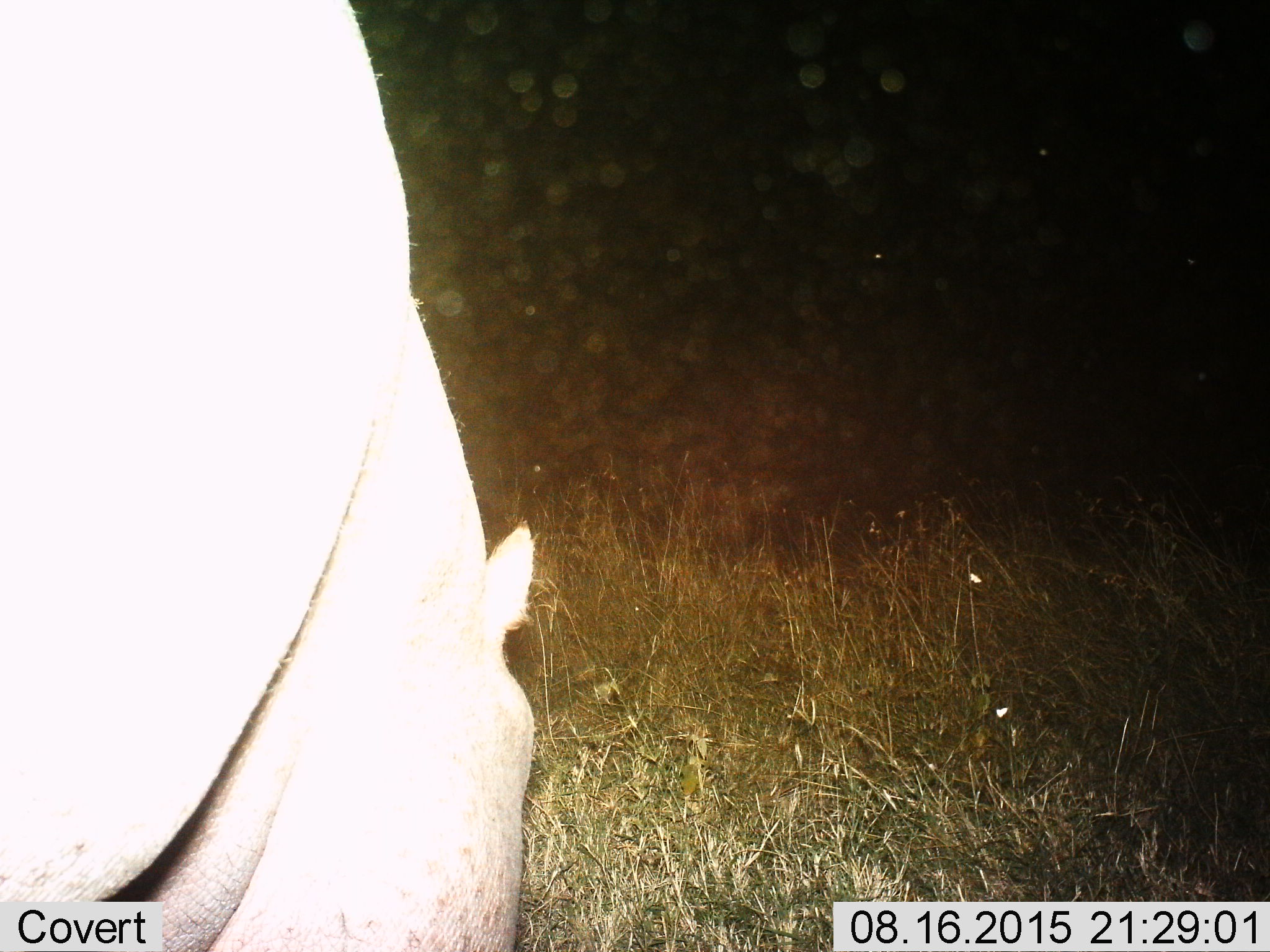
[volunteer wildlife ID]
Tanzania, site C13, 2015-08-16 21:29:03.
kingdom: Animalia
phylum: Chordata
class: Mammalia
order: Artiodactyla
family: Hippopotamidae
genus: Hippopotamus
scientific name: Hippopotamus amphibius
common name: hippopotamus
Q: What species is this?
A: Hippopotamus (Hippopotamus amphibius).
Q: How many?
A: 1.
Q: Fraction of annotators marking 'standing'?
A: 62%.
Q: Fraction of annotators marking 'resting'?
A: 0%.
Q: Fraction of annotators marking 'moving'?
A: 6%.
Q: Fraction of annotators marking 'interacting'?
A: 0%.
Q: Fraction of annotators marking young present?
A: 0%.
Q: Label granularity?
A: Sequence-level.